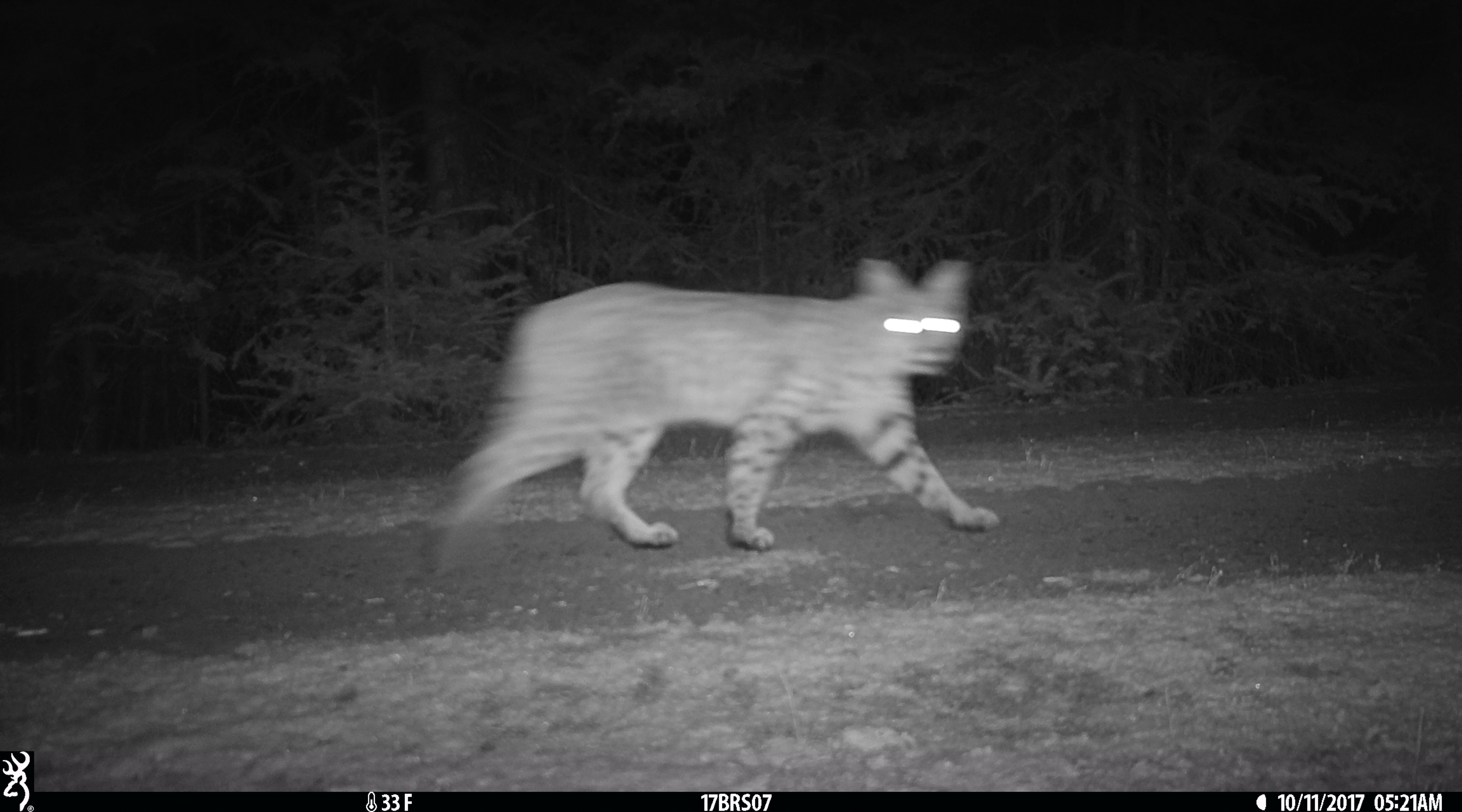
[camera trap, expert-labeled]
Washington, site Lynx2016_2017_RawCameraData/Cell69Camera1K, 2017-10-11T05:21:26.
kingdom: Animalia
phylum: Chordata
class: Mammalia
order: Carnivora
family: Felidae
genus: Lynx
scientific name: Lynx rufus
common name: bobcat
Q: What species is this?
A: Lynx rufus (bobcat).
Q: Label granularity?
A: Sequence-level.